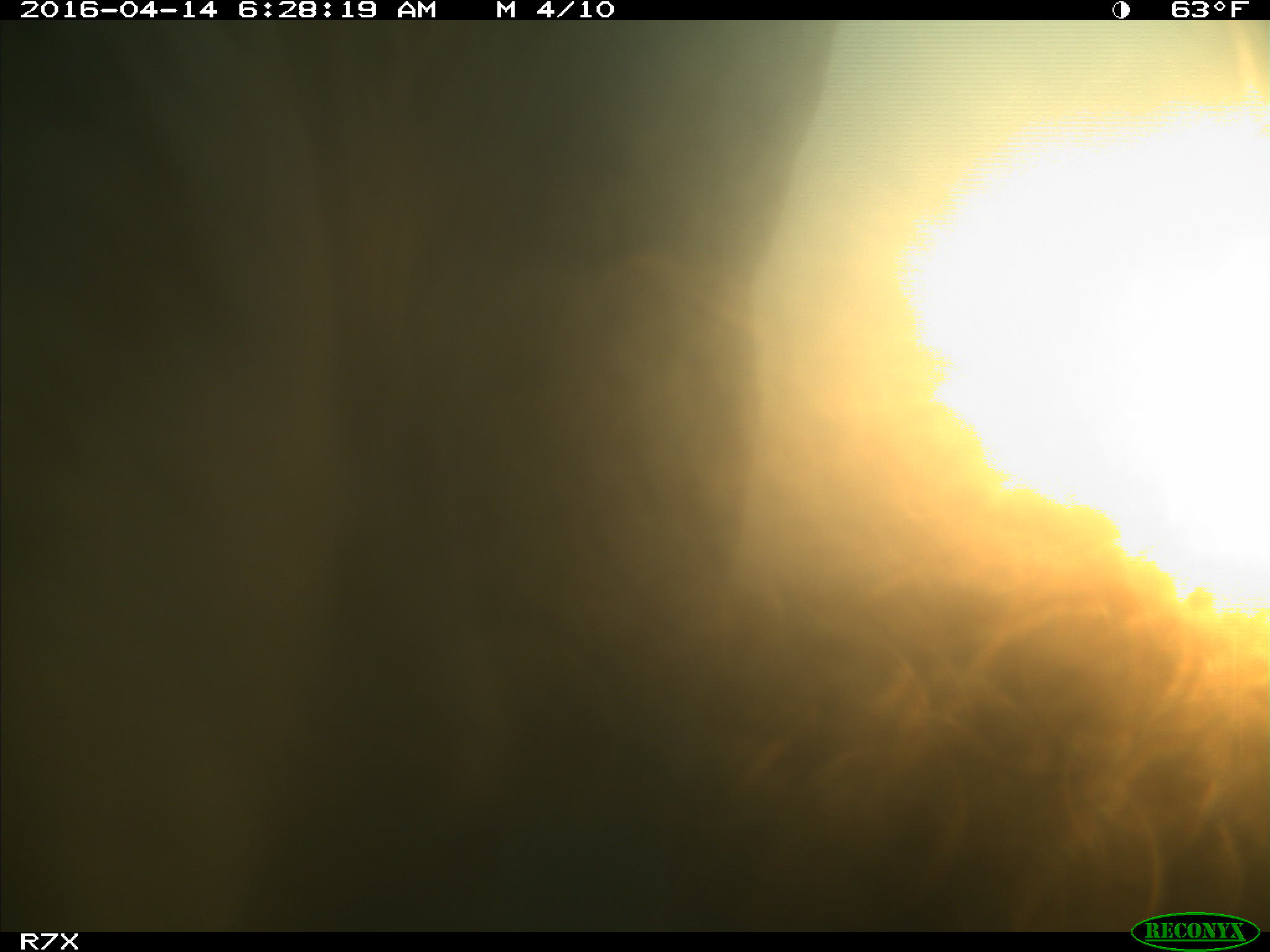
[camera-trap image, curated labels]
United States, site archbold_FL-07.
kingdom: Animalia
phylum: Chordata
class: Mammalia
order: Artiodactyla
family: Bovidae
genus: Bos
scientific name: Bos taurus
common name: domestic cow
Bos taurus (domestic cow).